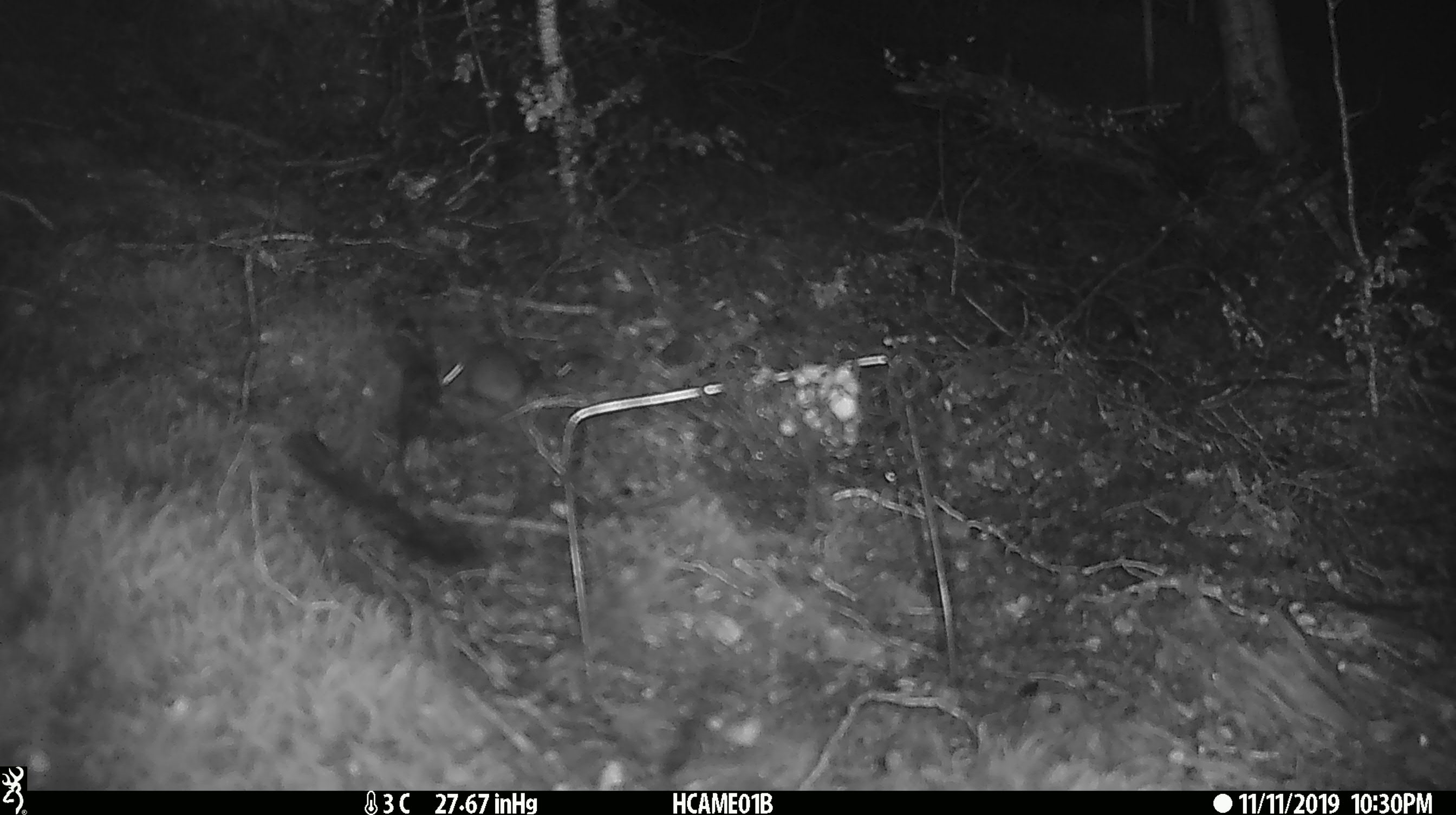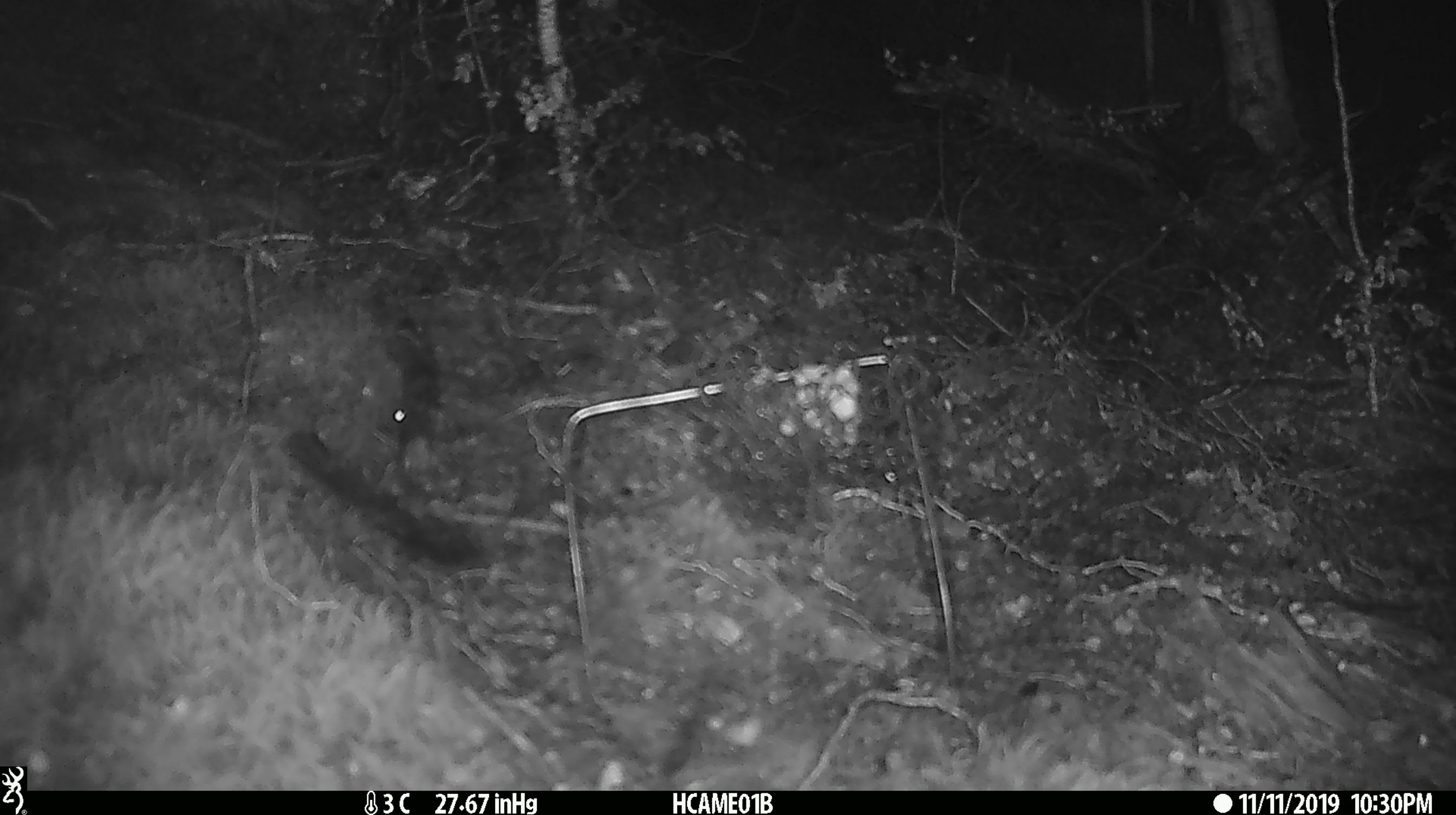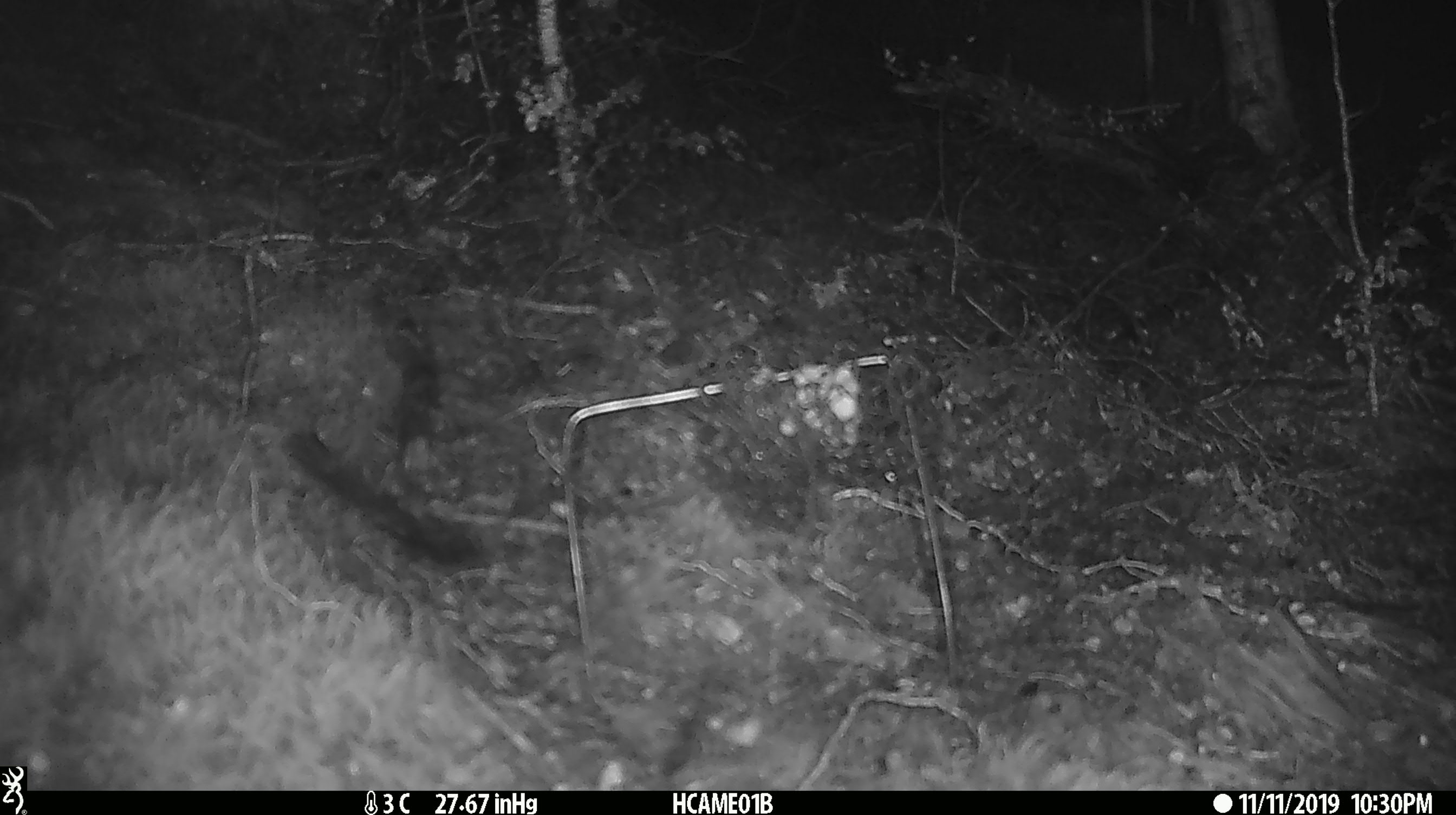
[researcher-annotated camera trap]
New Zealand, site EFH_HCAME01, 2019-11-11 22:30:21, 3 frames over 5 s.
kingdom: Animalia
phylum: Chordata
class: Mammalia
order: Rodentia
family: Muridae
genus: Mus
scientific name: Mus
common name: mouse